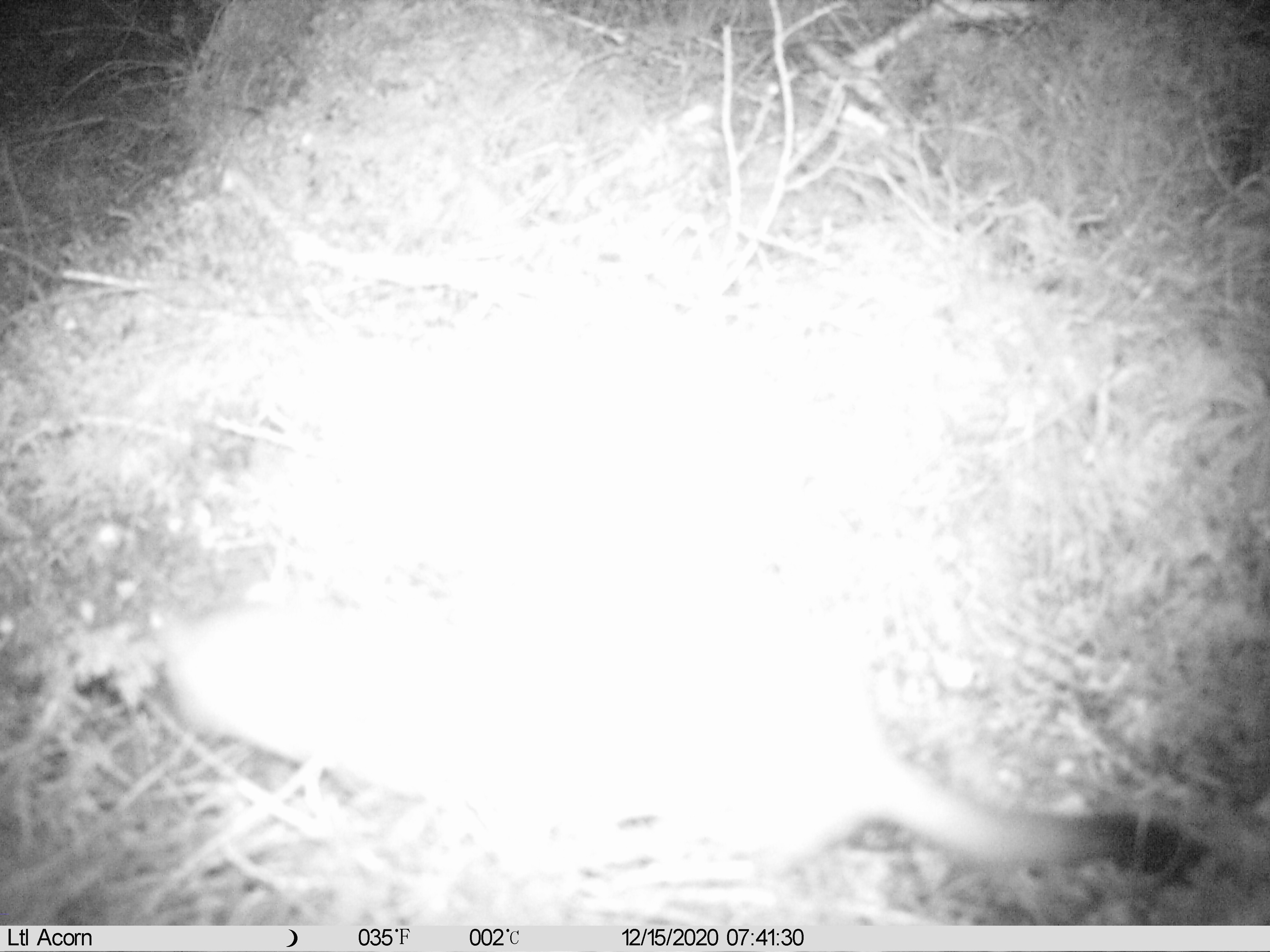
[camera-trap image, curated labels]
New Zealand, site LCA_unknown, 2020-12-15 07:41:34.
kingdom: Animalia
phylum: Chordata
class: Mammalia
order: Carnivora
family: Mustelidae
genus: Mustela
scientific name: Mustela erminea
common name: stoat